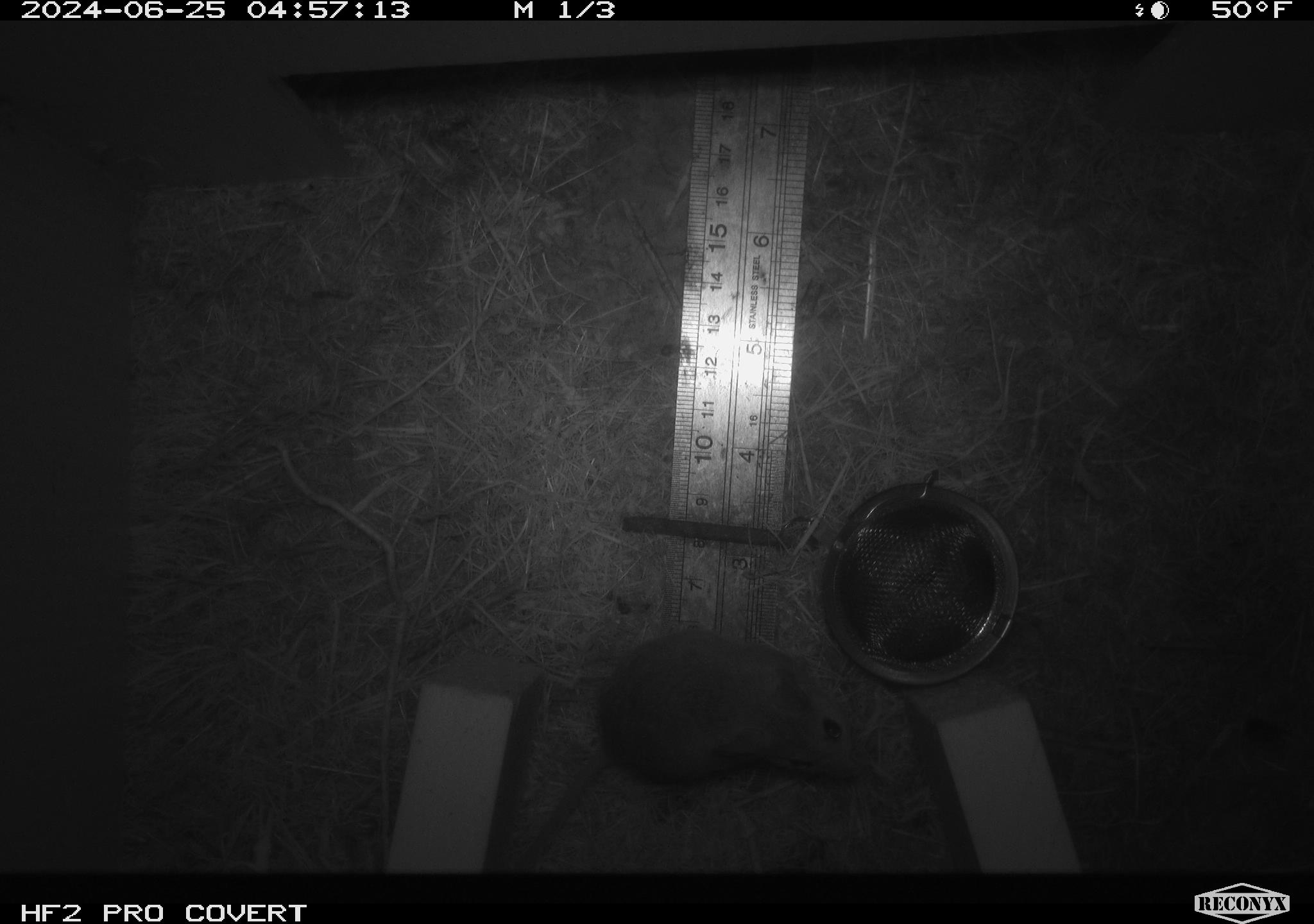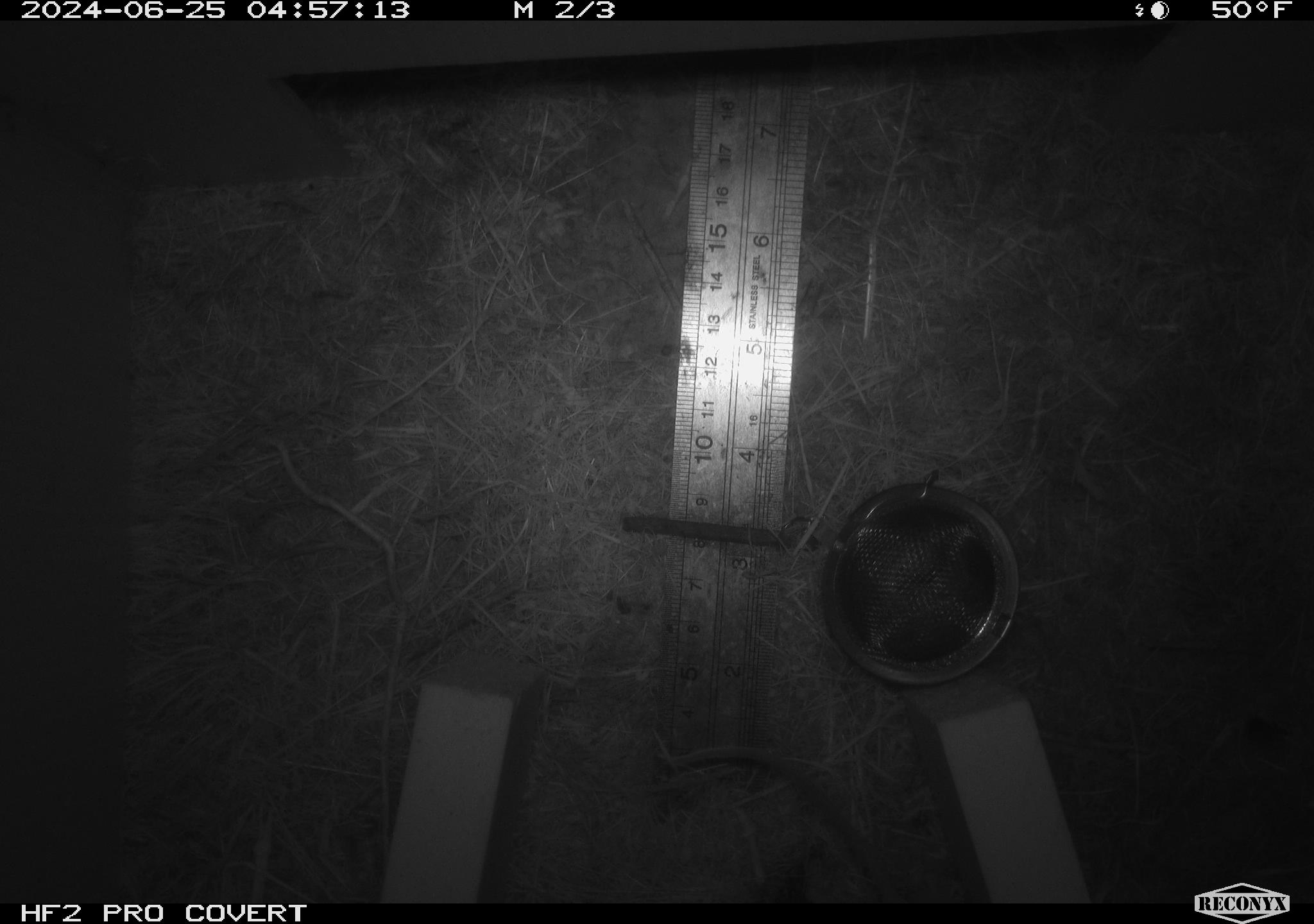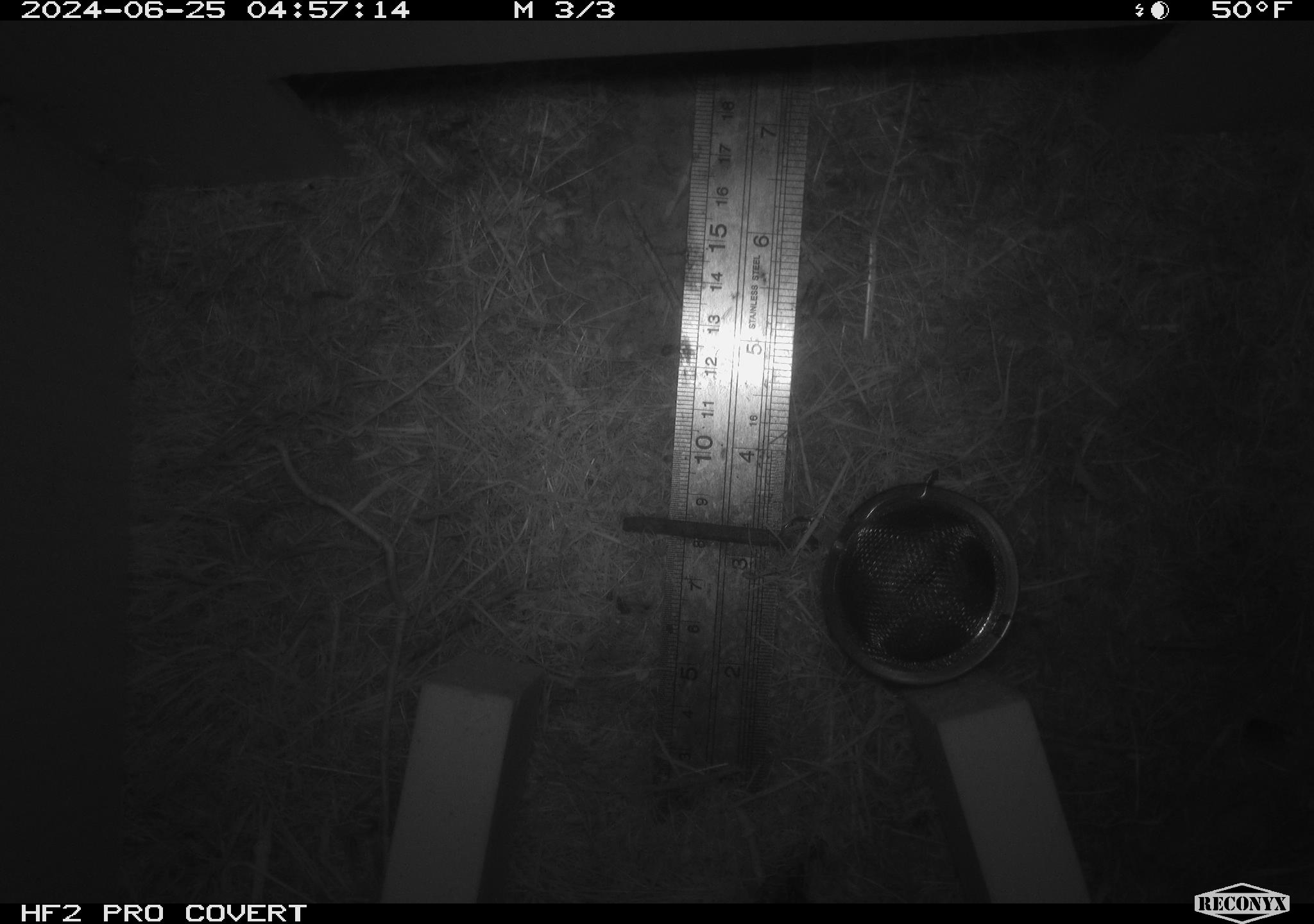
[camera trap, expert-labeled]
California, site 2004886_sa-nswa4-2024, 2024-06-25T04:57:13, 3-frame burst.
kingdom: Animalia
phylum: Chordata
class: Mammalia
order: Rodentia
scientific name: Rodentia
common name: rodent